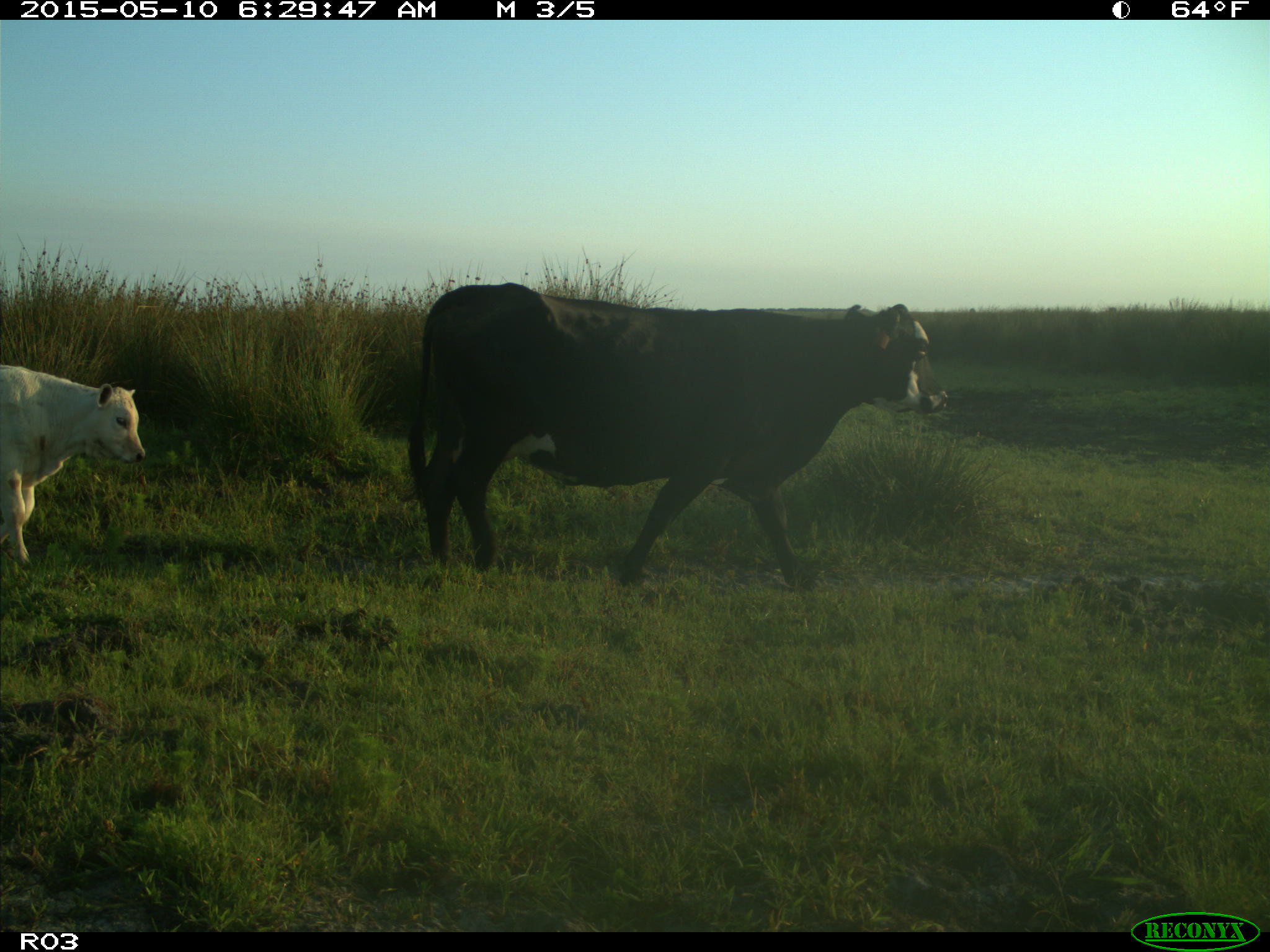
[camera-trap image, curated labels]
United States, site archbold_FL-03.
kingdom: Animalia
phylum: Chordata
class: Mammalia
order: Artiodactyla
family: Bovidae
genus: Bos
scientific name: Bos taurus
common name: domestic cow